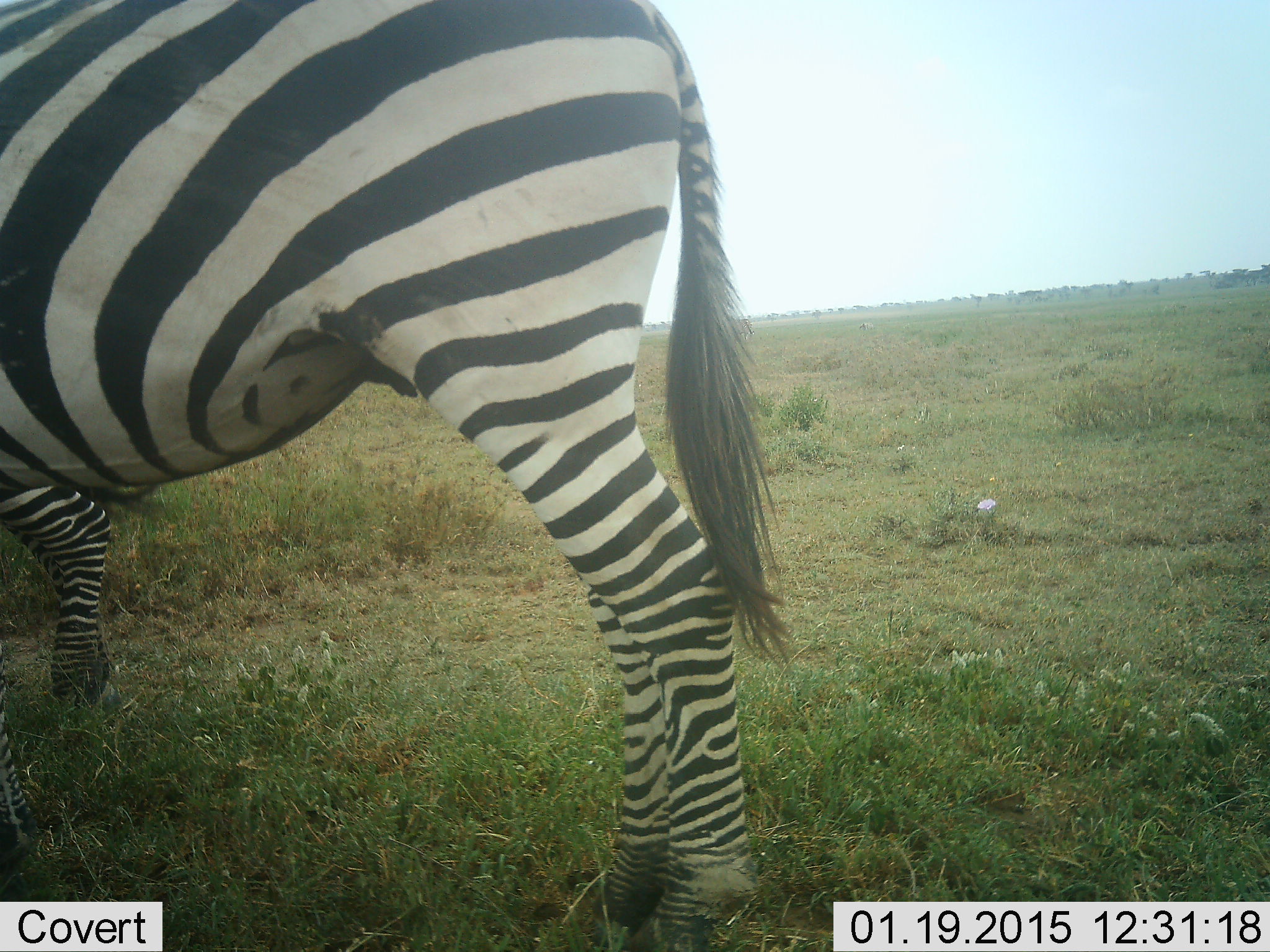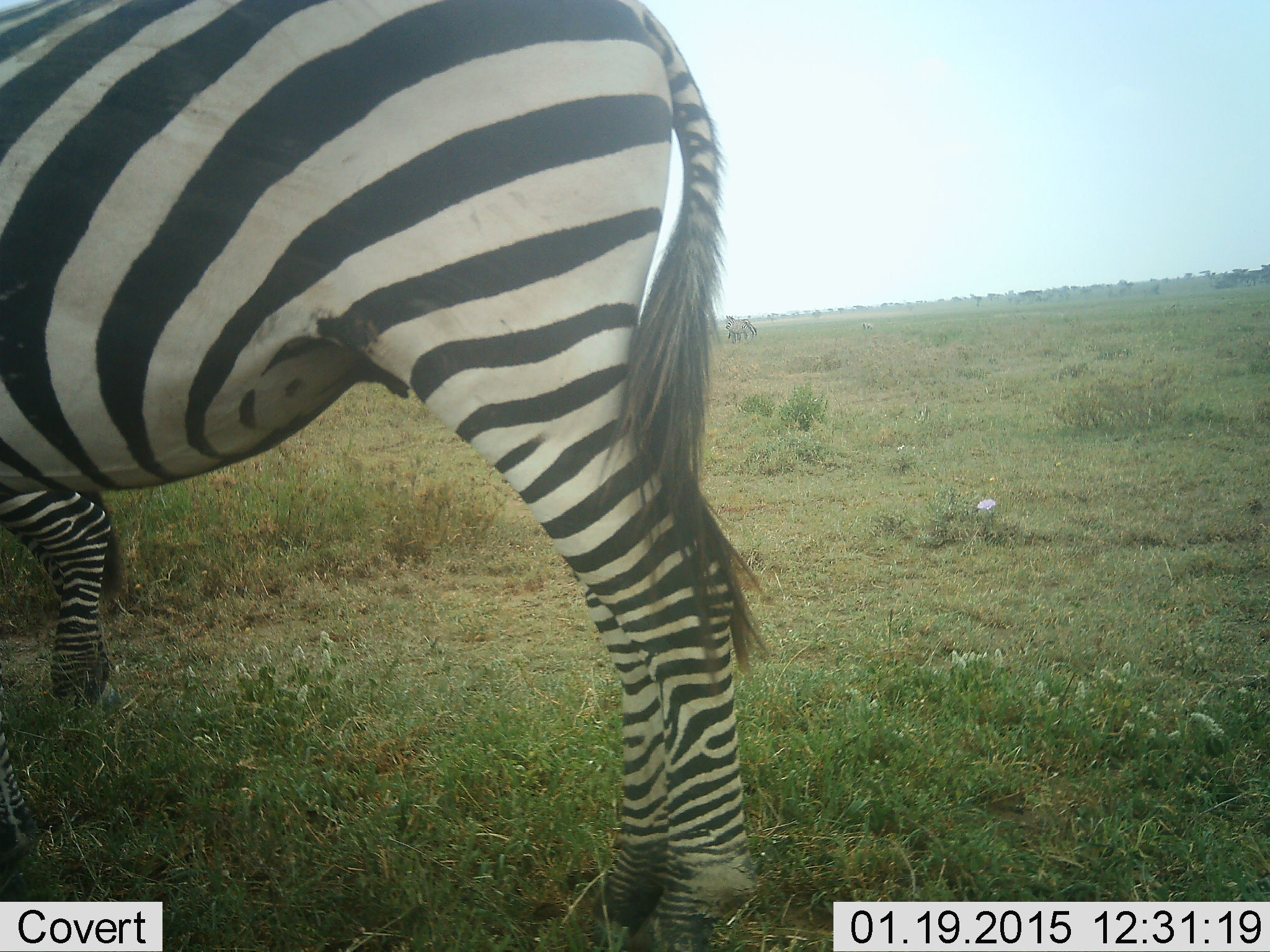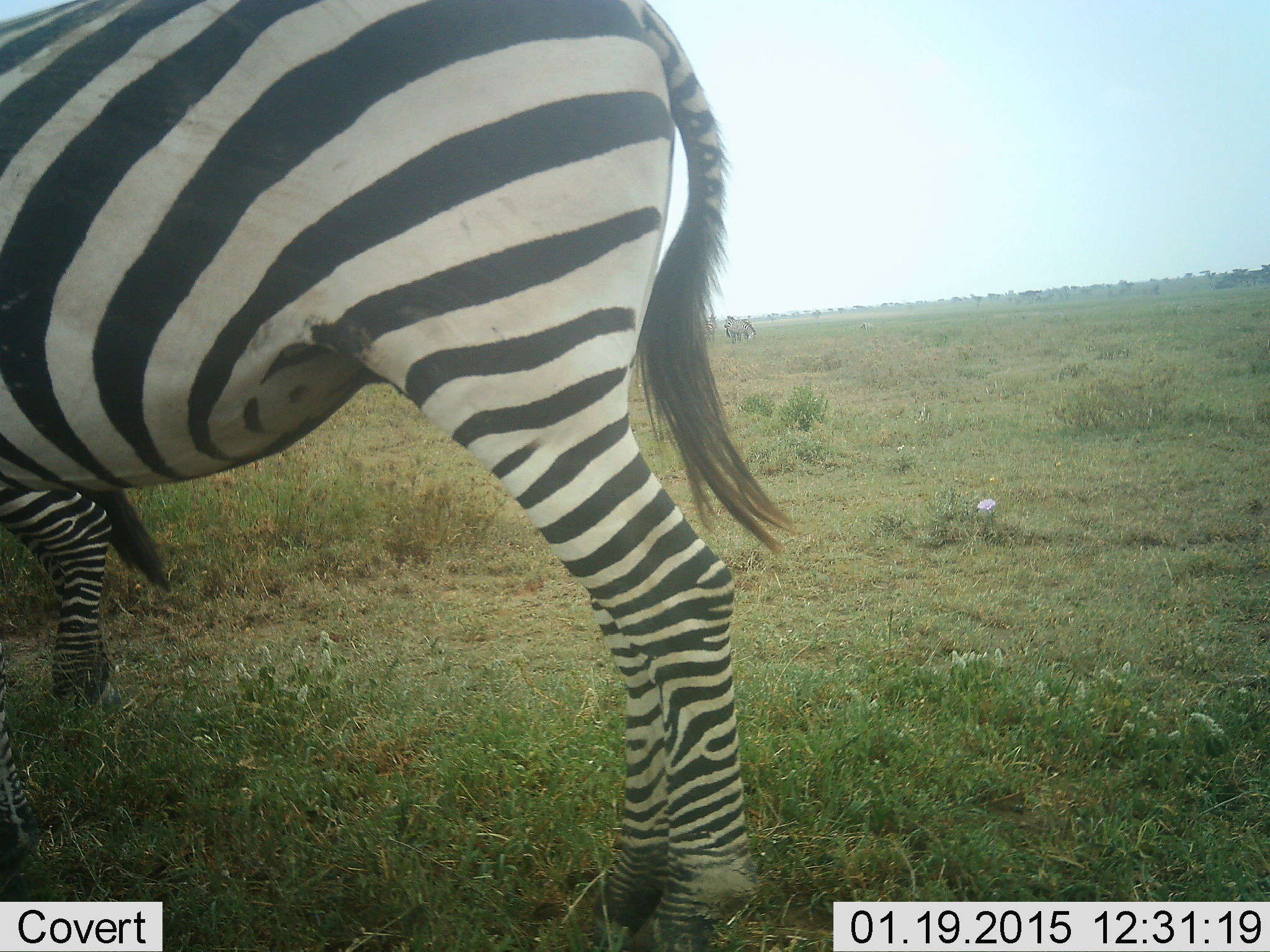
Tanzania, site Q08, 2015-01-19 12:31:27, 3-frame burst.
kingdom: Animalia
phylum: Chordata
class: Mammalia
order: Perissodactyla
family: Equidae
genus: Equus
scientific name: Equus quagga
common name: plains zebra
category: zebra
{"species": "zebra (plains zebra) (Equus quagga)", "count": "2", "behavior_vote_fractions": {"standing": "100%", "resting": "0%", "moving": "10%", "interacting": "0%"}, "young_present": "0%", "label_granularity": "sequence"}